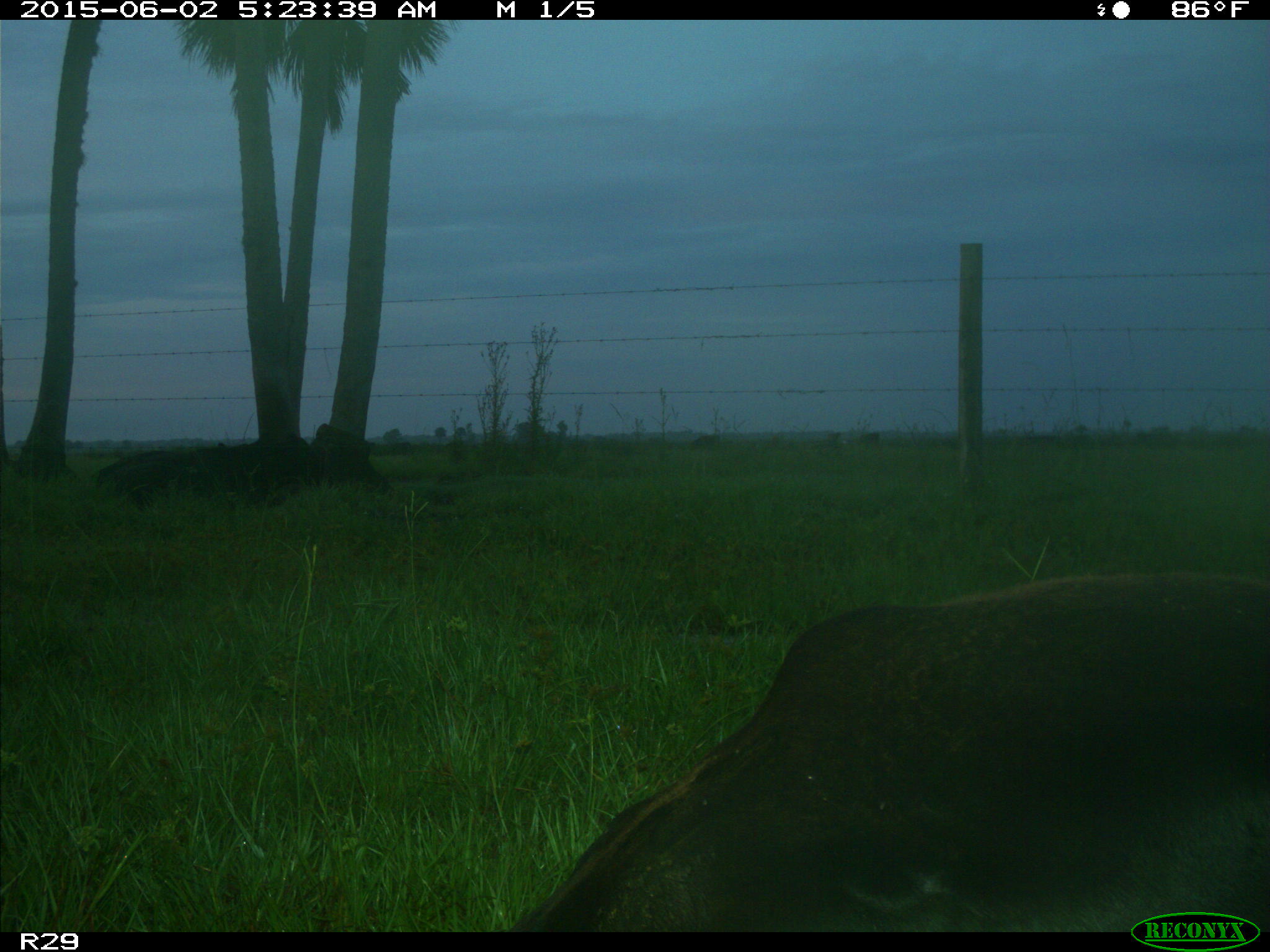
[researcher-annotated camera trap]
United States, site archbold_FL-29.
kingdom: Animalia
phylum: Chordata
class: Mammalia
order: Artiodactyla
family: Bovidae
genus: Bos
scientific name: Bos taurus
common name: domestic cow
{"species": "Bos taurus (domestic cow)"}